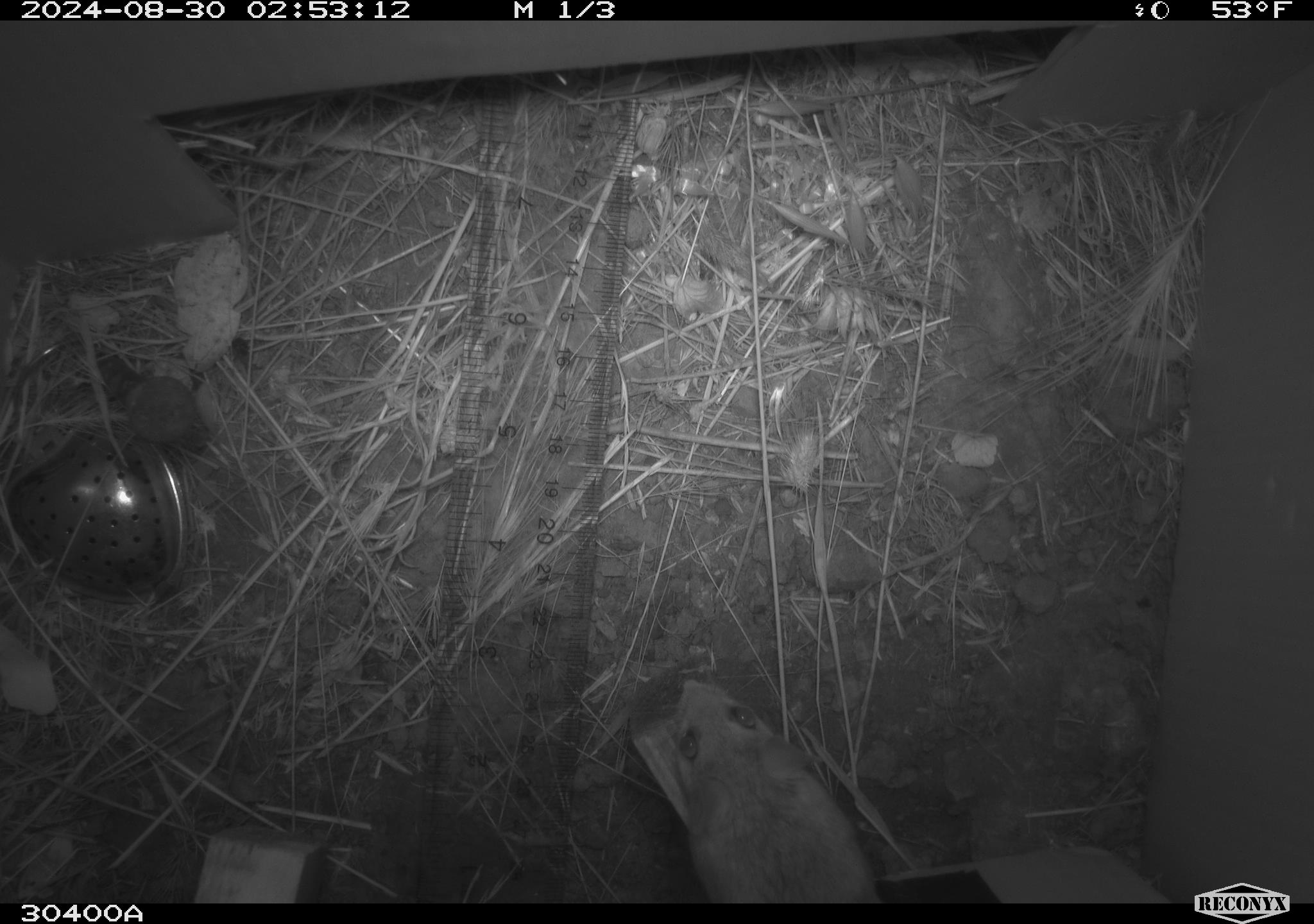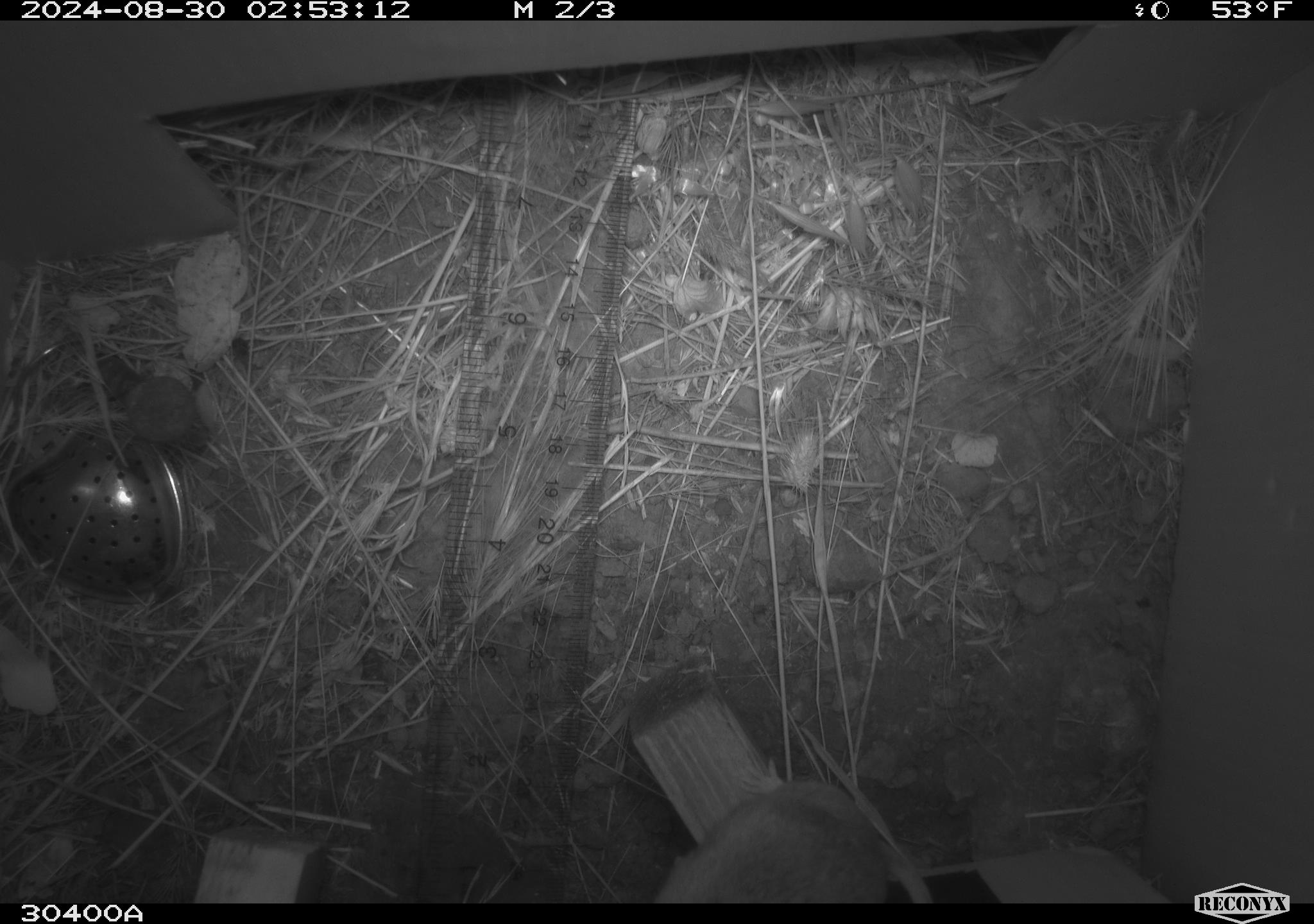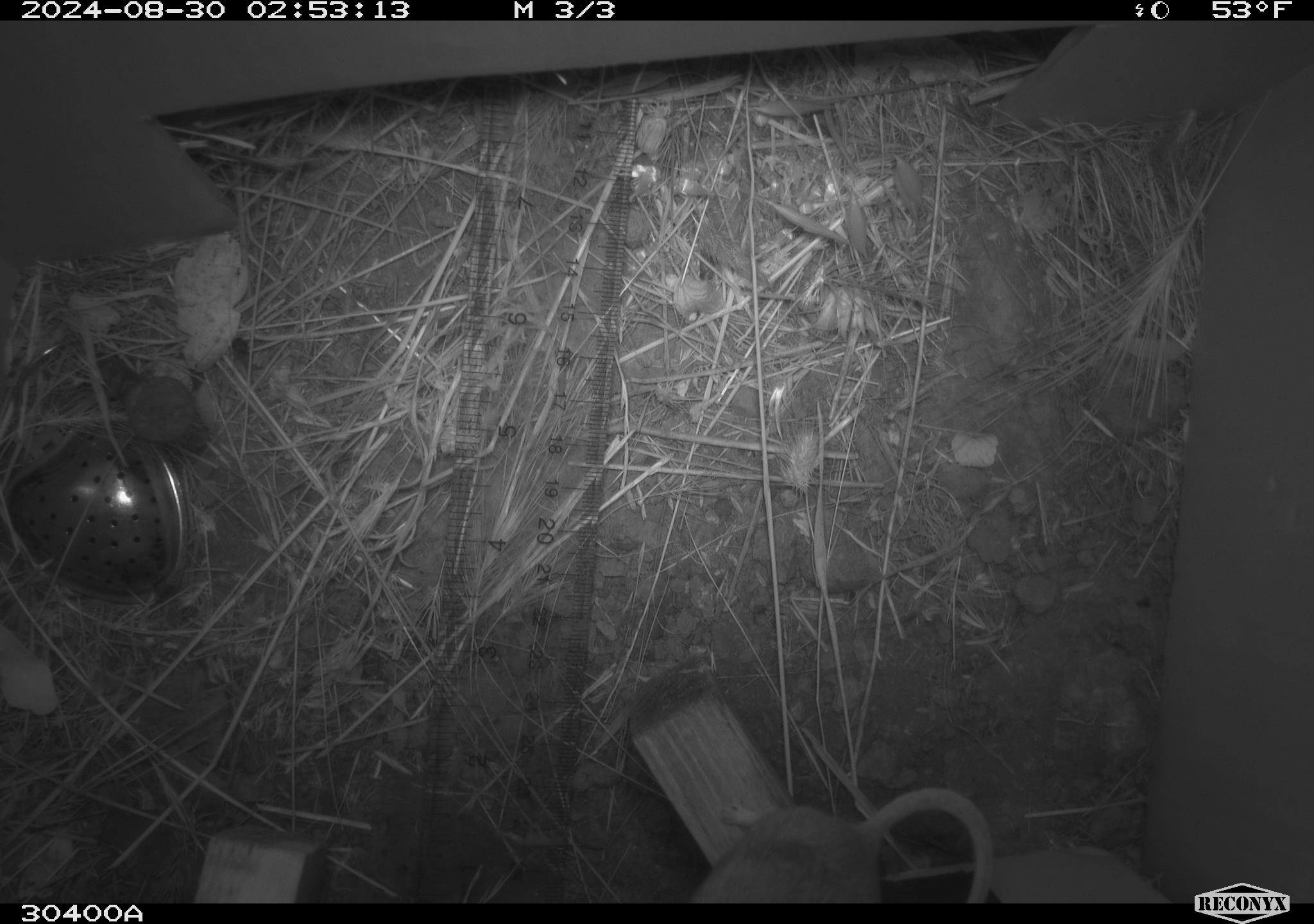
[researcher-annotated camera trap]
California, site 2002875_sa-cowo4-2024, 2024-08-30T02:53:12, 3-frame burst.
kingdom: Animalia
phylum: Chordata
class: Mammalia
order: Rodentia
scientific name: Rodentia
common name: rodent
Rodent (Rodentia).